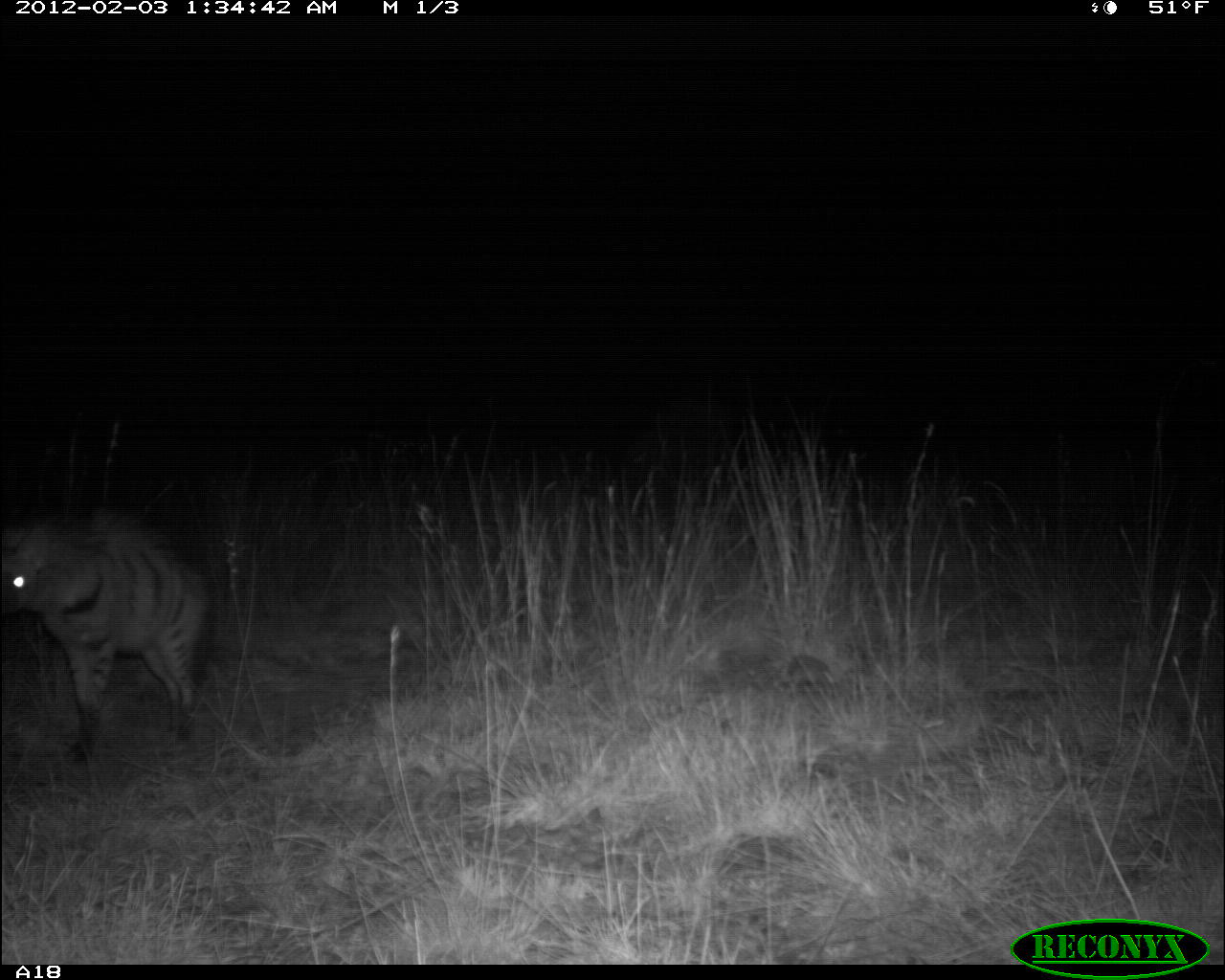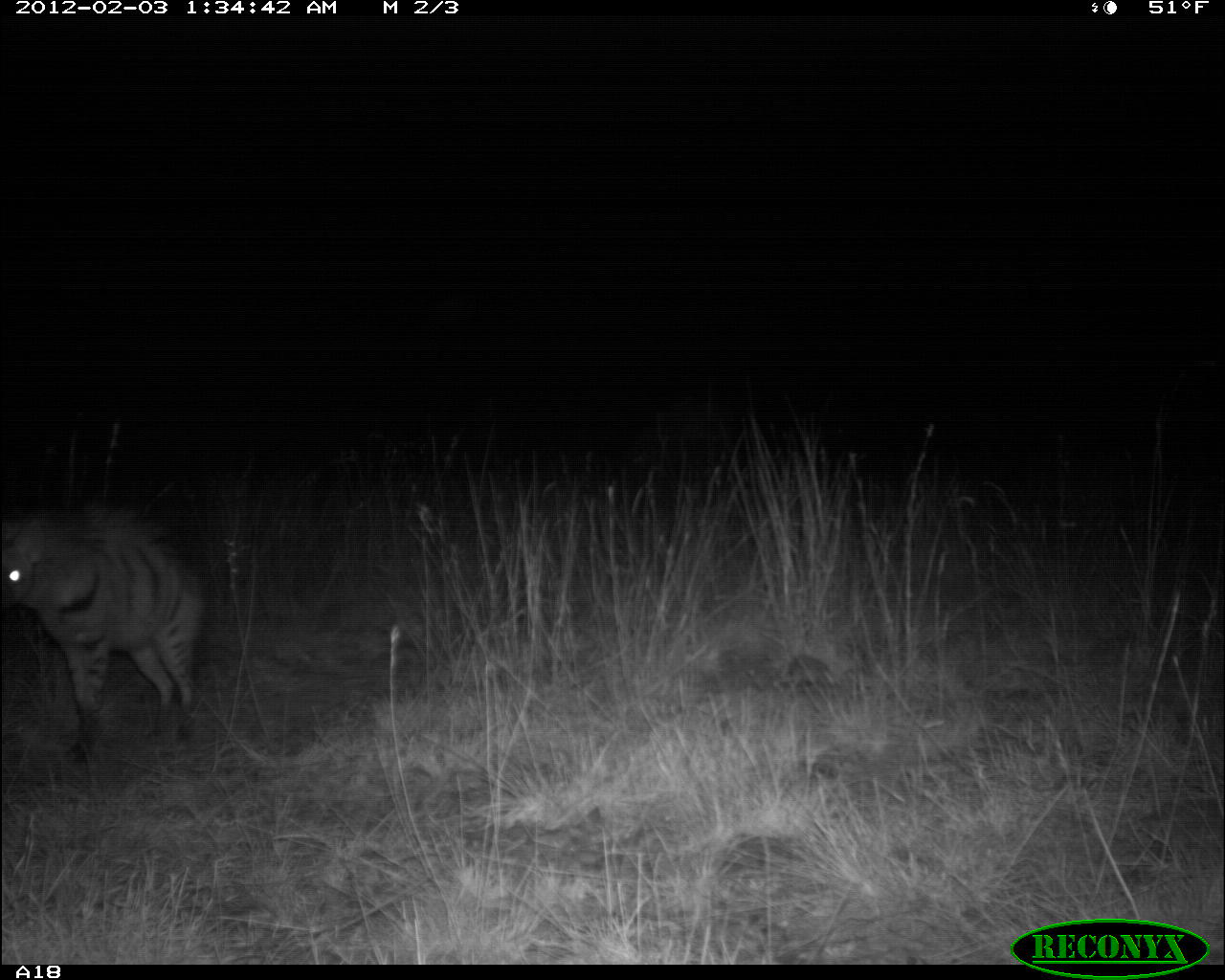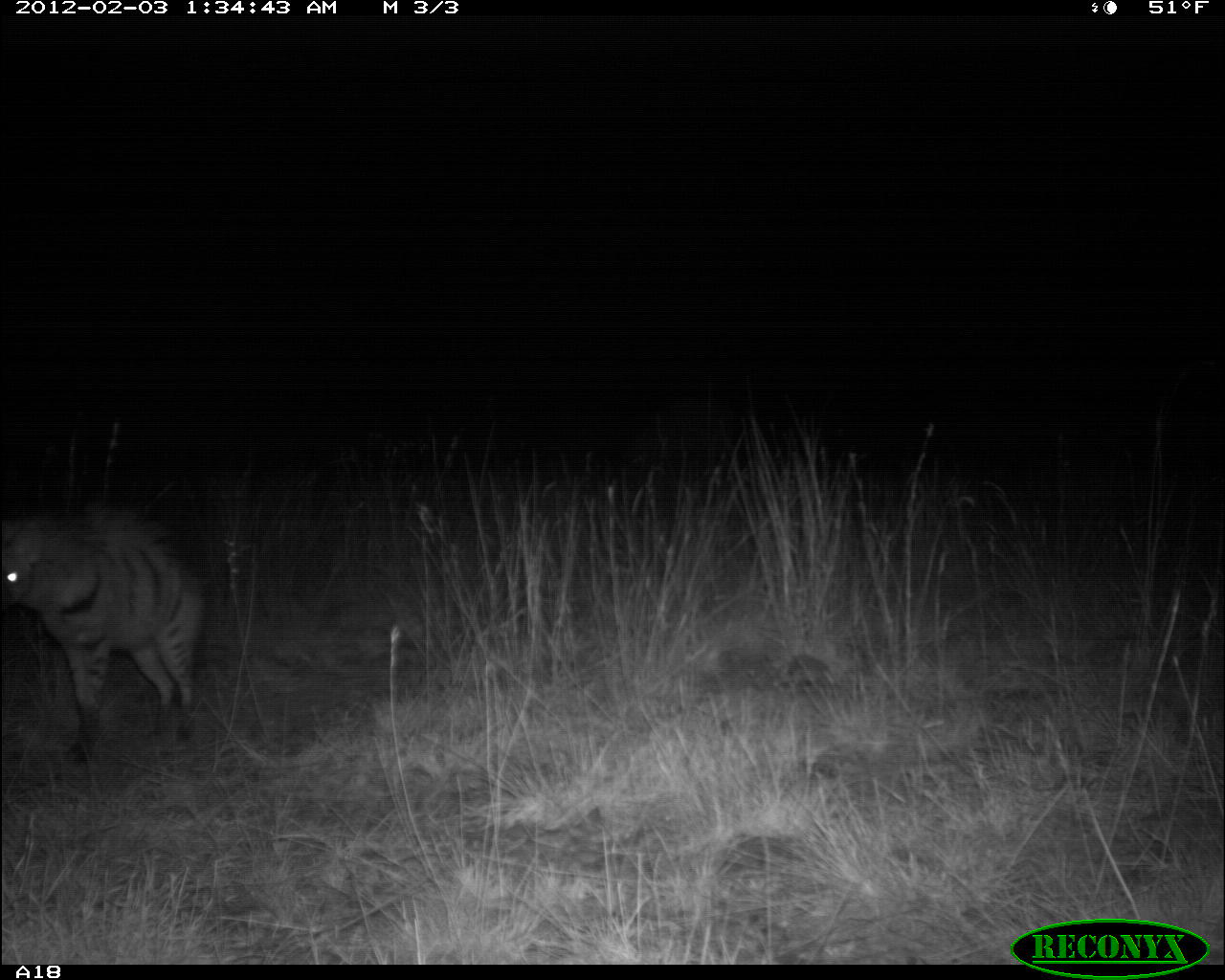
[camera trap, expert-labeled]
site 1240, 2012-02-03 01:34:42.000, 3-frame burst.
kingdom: Animalia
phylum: Chordata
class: Mammalia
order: Carnivora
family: Hyaenidae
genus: Proteles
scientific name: Proteles cristatus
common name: aardwolf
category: proteles cristata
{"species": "proteles cristata (aardwolf) (Proteles cristatus)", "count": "1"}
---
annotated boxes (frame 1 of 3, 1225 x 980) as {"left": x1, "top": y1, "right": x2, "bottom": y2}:
proteles cristata: {"left": 0, "top": 504, "right": 218, "bottom": 764}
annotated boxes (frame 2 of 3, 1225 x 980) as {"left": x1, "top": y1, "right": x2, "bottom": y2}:
proteles cristata: {"left": 0, "top": 494, "right": 202, "bottom": 762}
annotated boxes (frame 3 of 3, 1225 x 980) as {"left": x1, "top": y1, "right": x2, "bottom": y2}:
proteles cristata: {"left": 0, "top": 495, "right": 207, "bottom": 766}